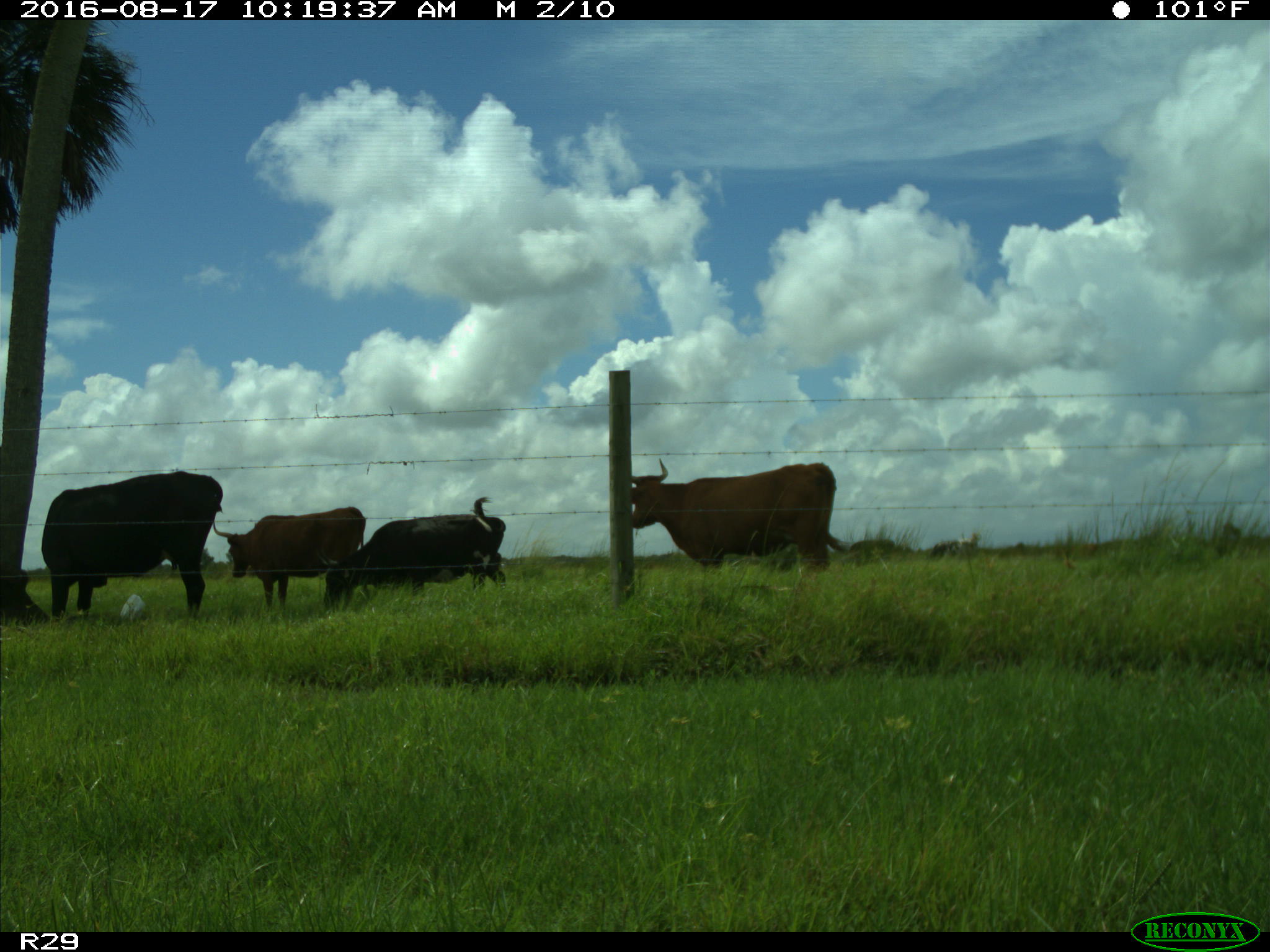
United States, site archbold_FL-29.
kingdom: Animalia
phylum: Chordata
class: Mammalia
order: Artiodactyla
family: Bovidae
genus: Bos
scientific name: Bos taurus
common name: domestic cow